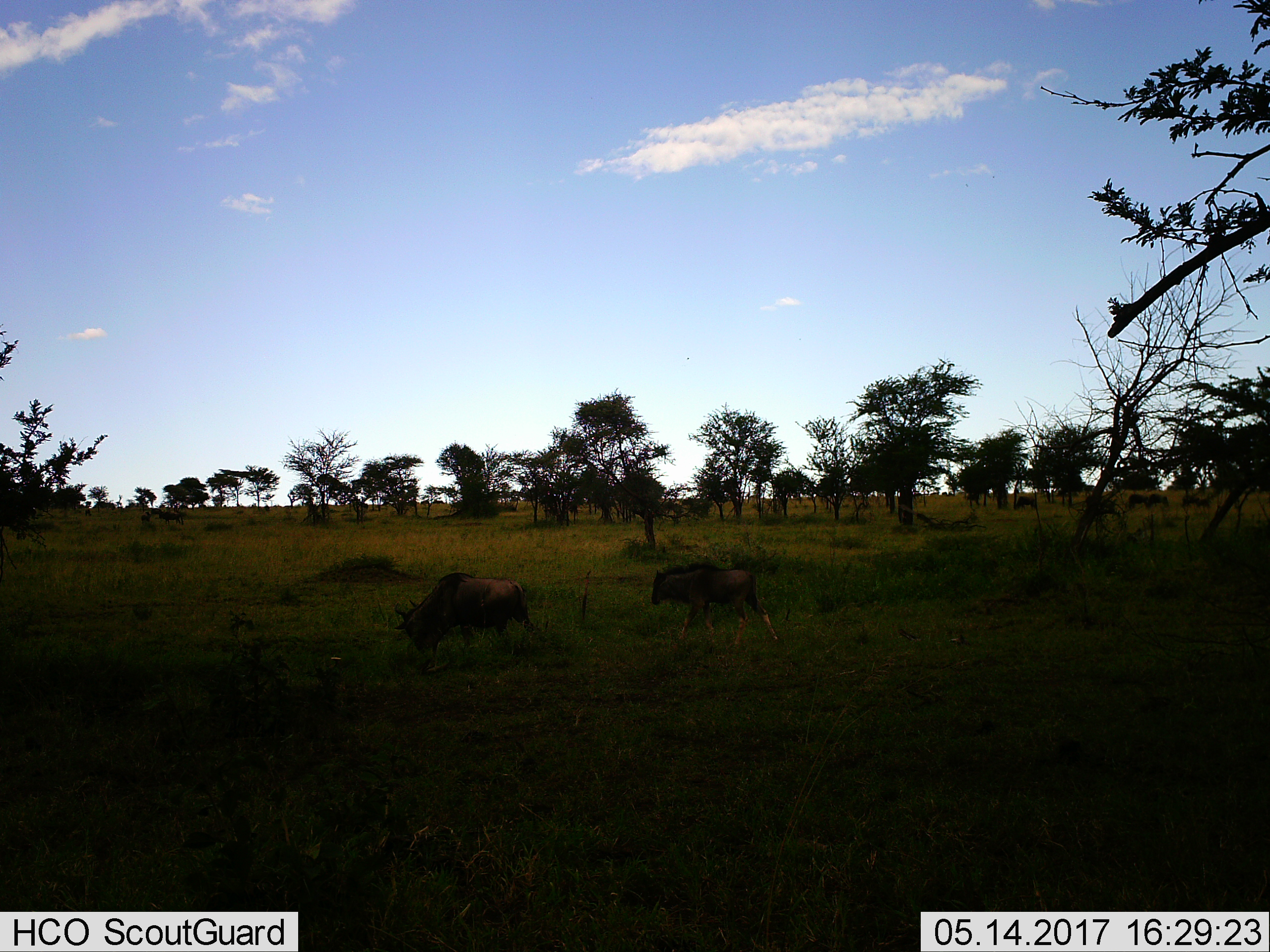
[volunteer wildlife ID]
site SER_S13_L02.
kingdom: Animalia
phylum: Chordata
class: Mammalia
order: Artiodactyla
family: Bovidae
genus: Connochaetes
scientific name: Connochaetes taurinus taurinus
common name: blue wildebeest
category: wildebeestblue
Wildebeestblue (blue wildebeest) (Connochaetes taurinus taurinus), count 2. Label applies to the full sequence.